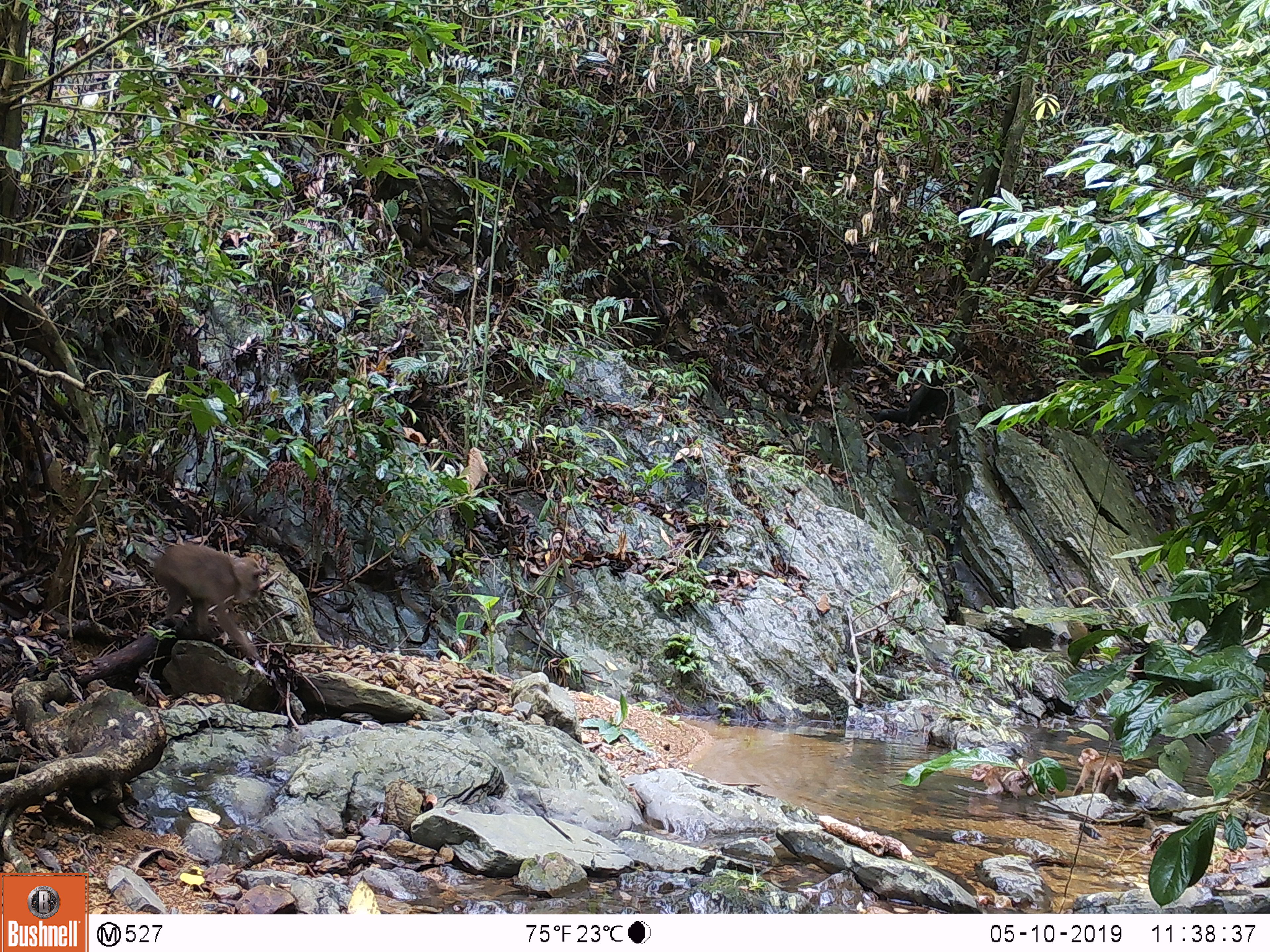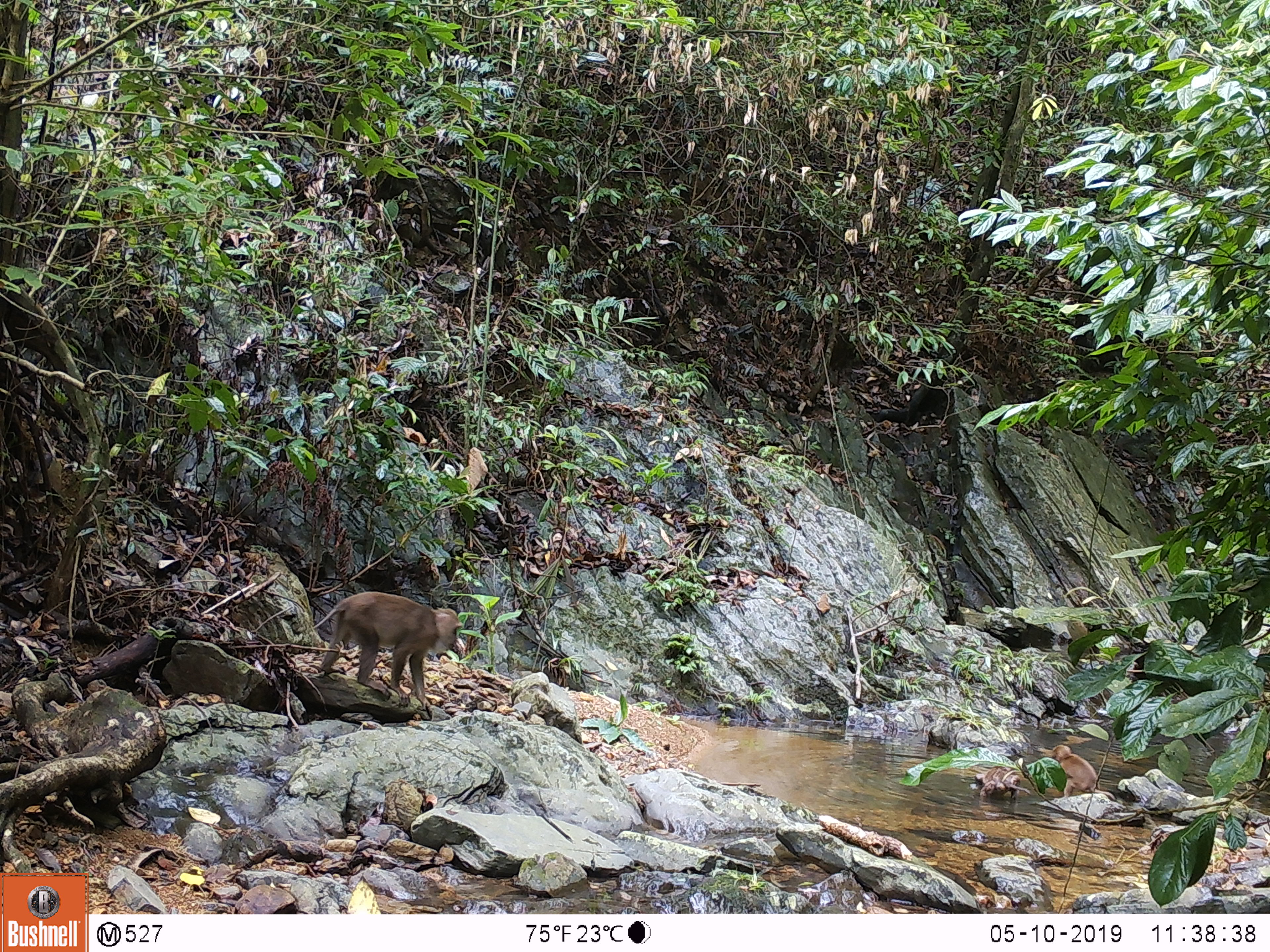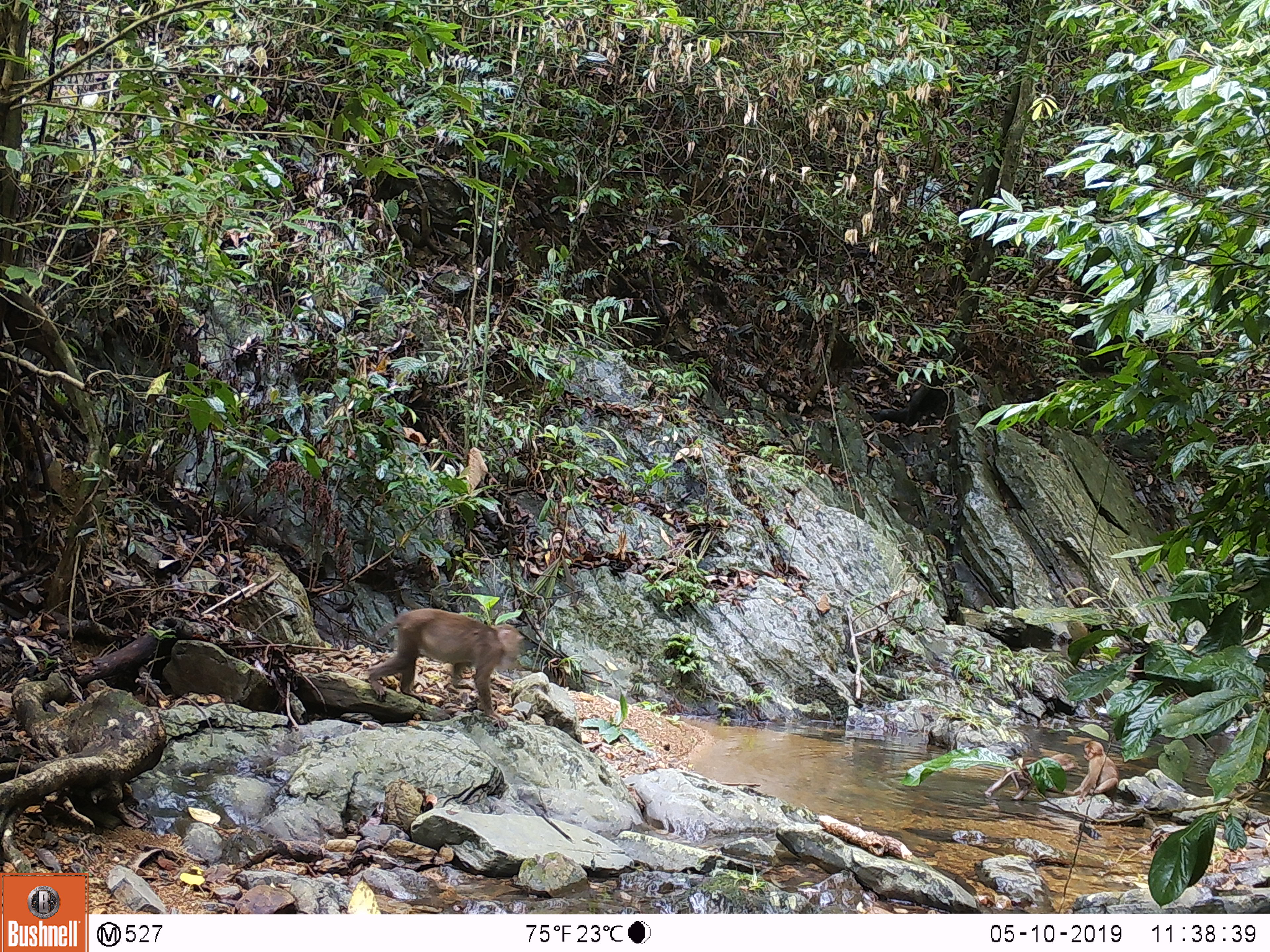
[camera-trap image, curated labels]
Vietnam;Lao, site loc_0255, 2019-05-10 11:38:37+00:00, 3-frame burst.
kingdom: Animalia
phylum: Chordata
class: Mammalia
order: Primates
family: Cercopithecidae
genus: Macaca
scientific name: Macaca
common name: macaques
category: assam or rhesus macaque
Assam or rhesus macaque (macaques) (Macaca). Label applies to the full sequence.